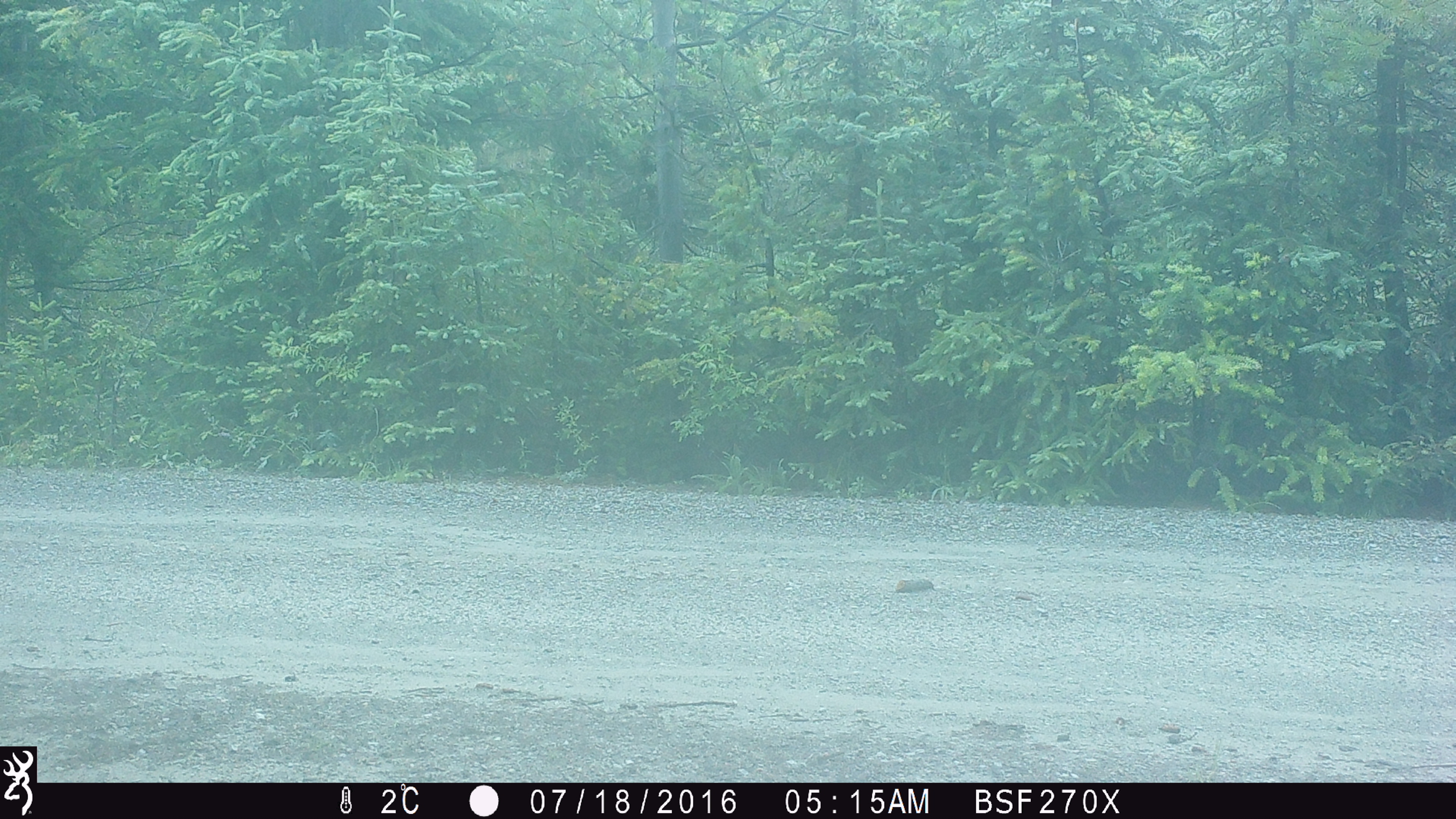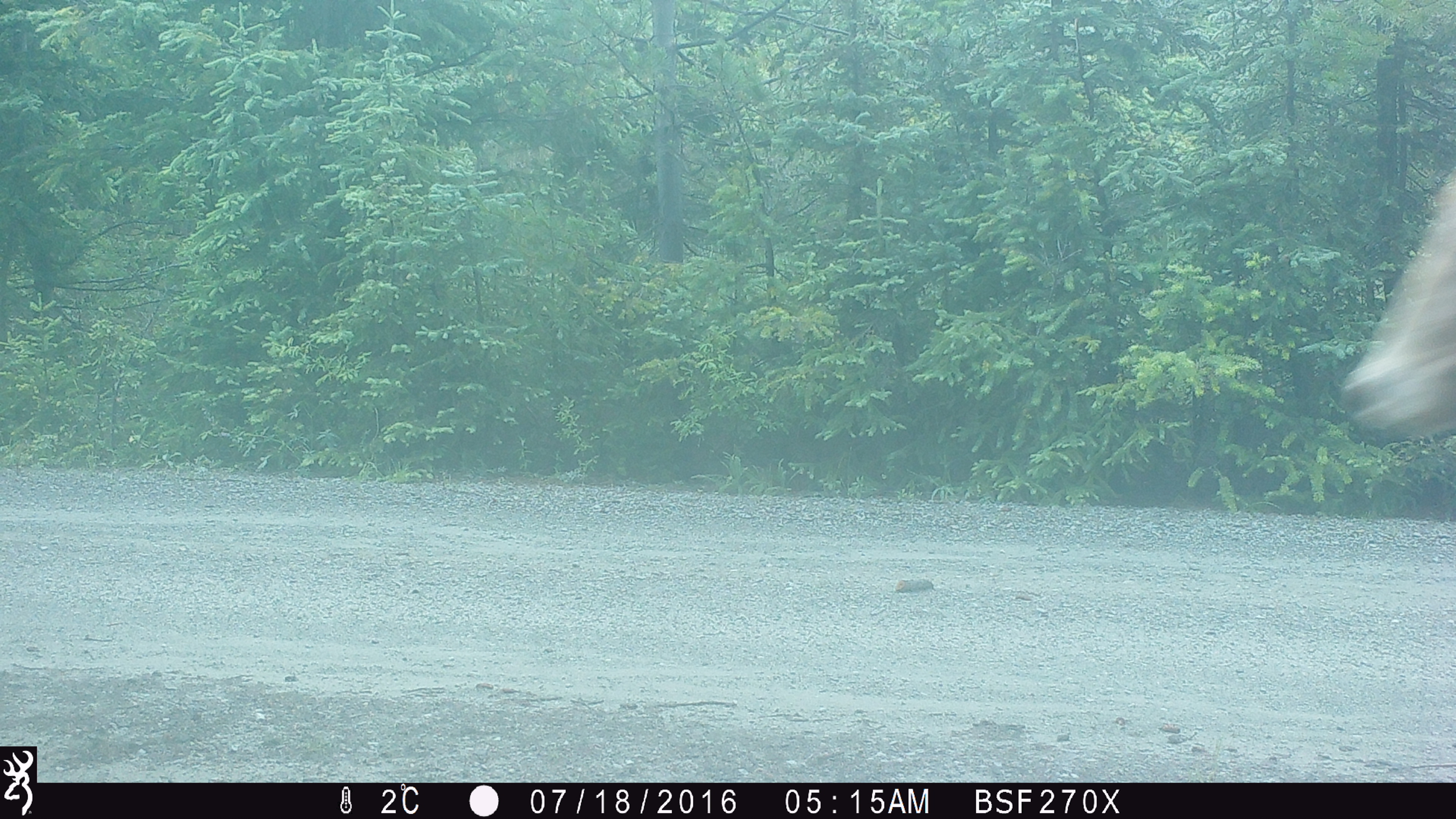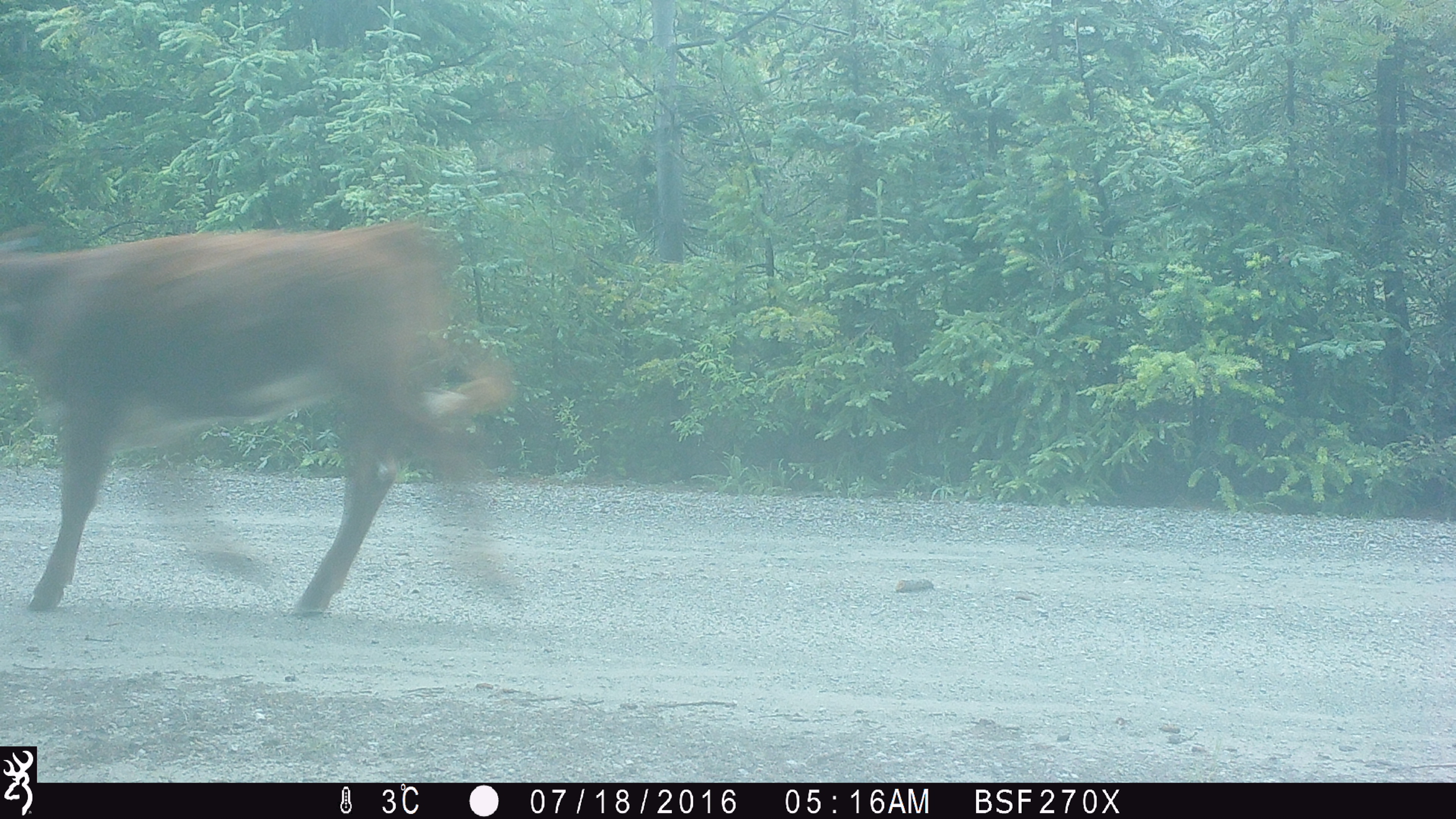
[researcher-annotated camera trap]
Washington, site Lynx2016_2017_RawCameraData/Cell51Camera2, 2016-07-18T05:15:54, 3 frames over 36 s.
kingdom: Animalia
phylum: Chordata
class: Mammalia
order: Artiodactyla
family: Bovidae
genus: Bos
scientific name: Bos taurus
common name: domestic cattle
Domestic cattle (Bos taurus). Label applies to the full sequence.